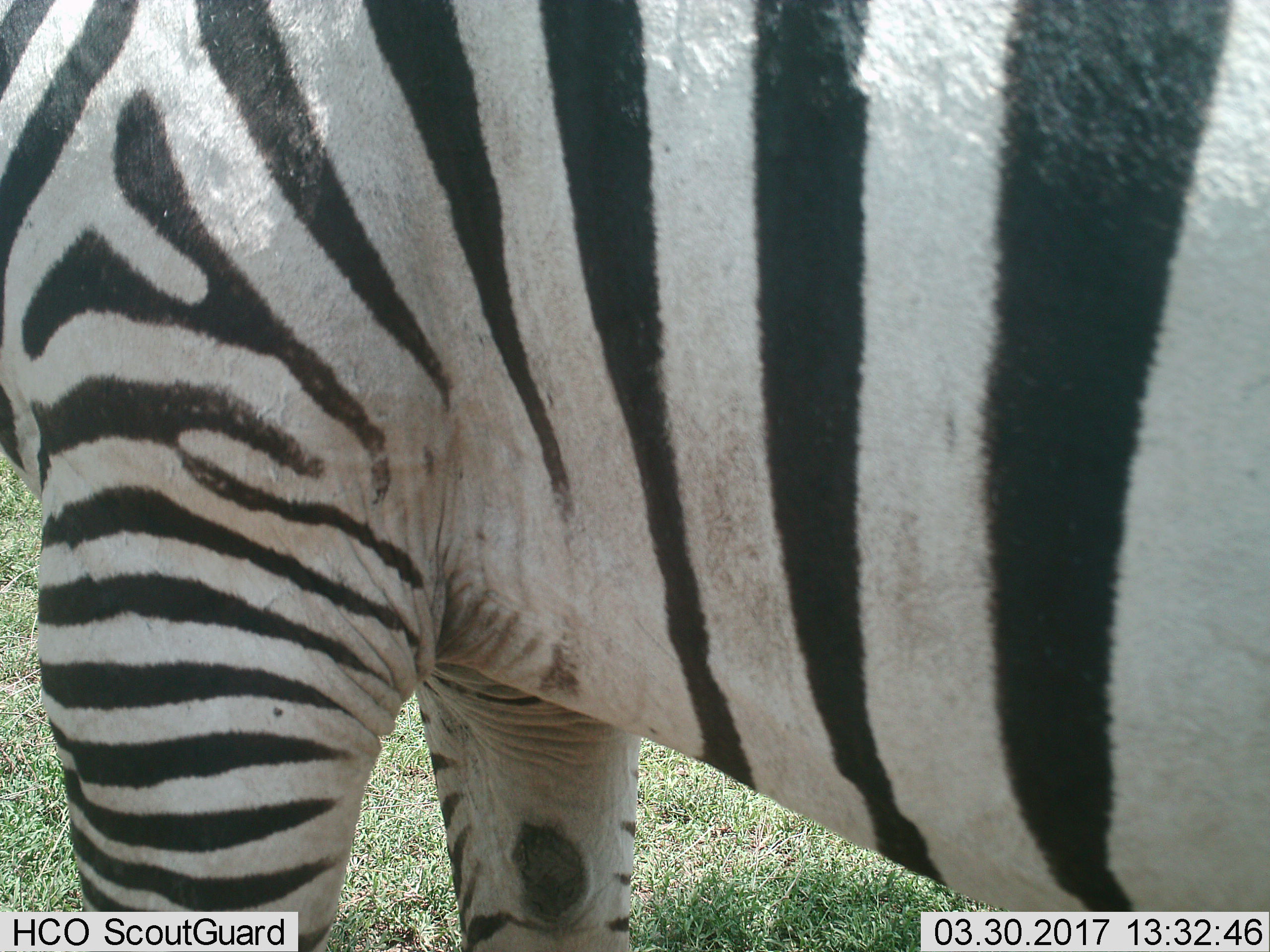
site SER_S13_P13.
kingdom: Animalia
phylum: Chordata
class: Mammalia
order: Perissodactyla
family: Equidae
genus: Equus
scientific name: Equus quagga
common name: plains zebra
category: zebraplains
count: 1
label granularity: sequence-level